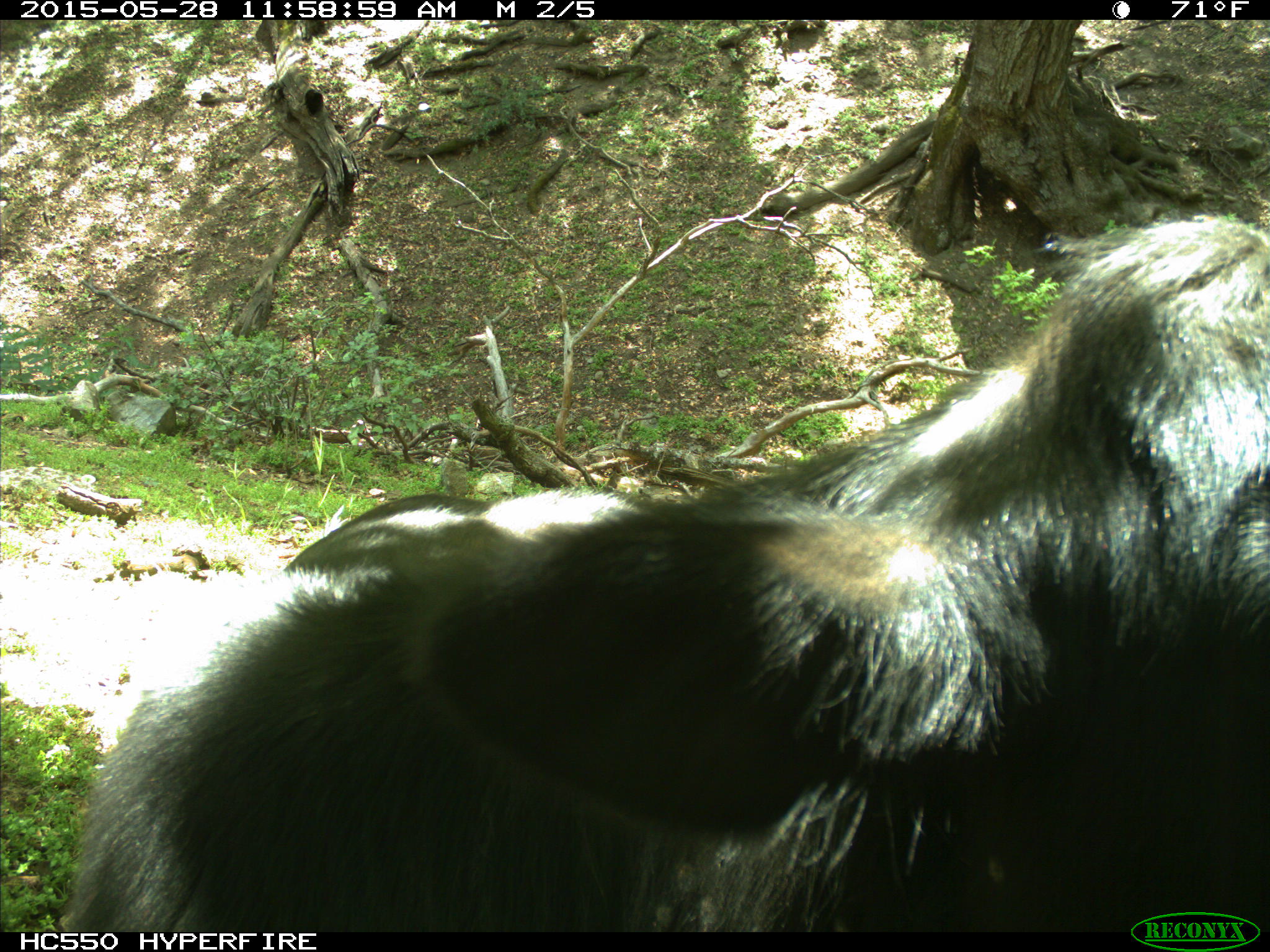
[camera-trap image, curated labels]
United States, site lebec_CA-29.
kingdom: Animalia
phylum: Chordata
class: Mammalia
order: Artiodactyla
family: Bovidae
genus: Bos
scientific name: Bos taurus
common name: domestic cow